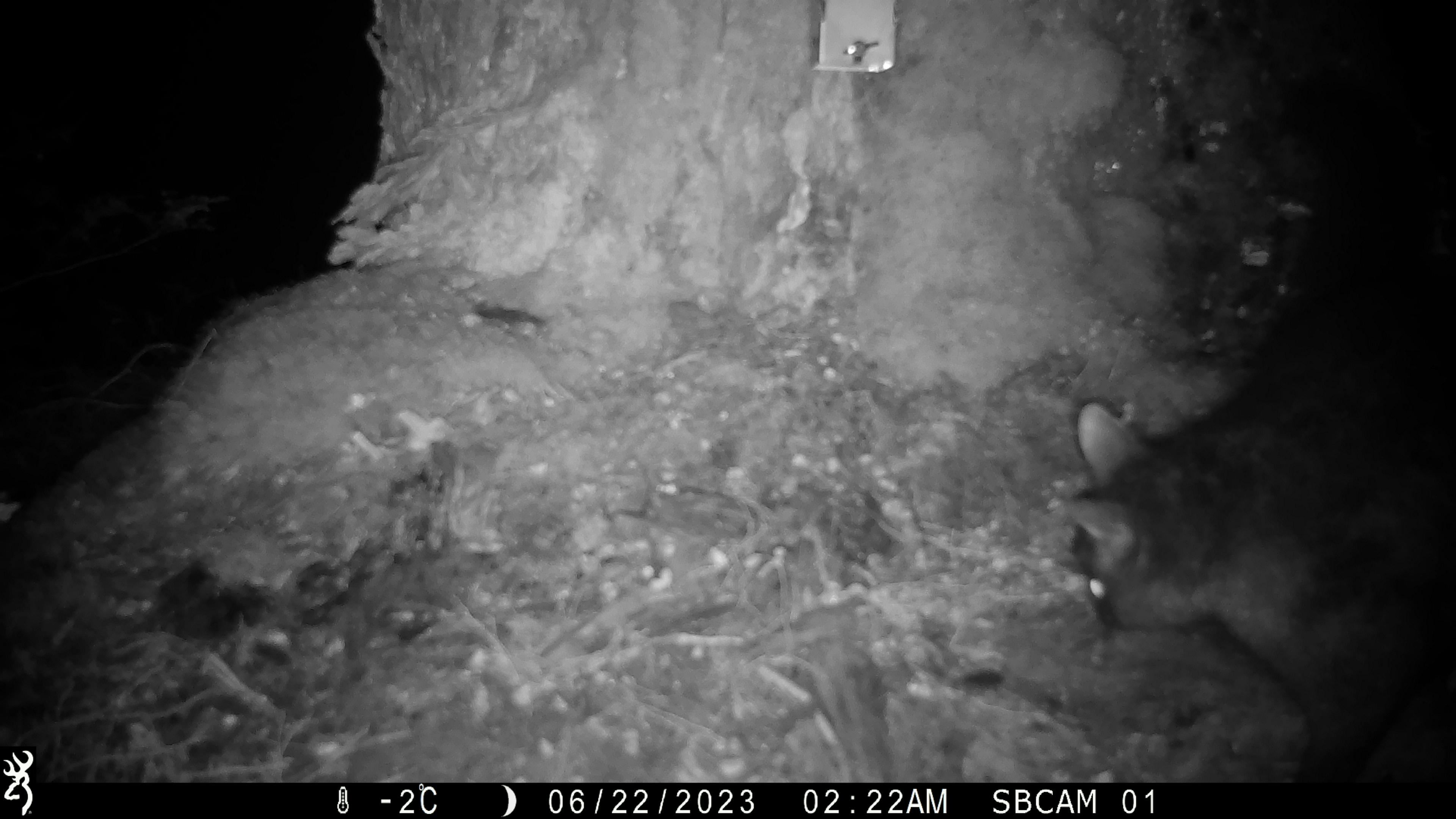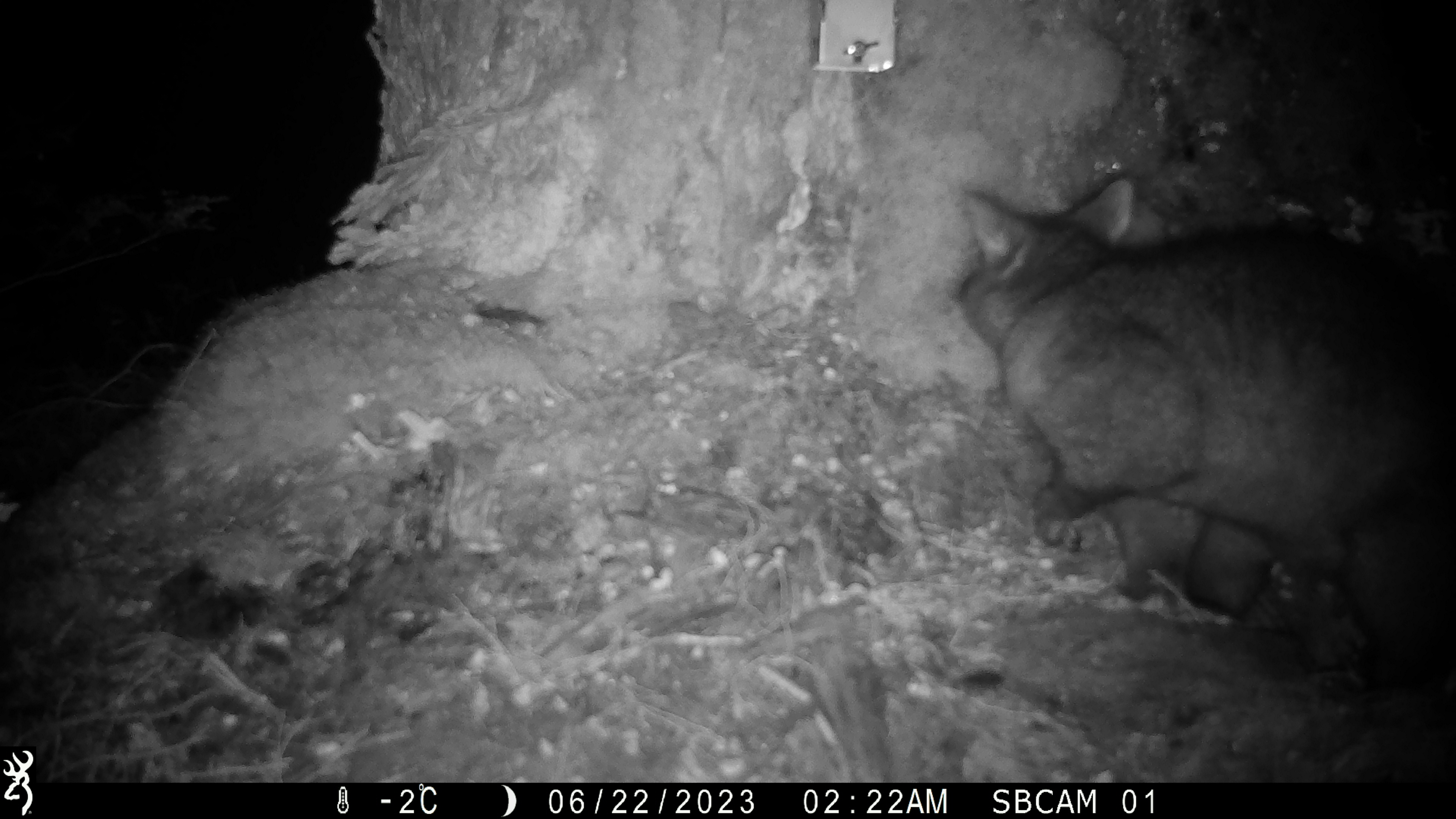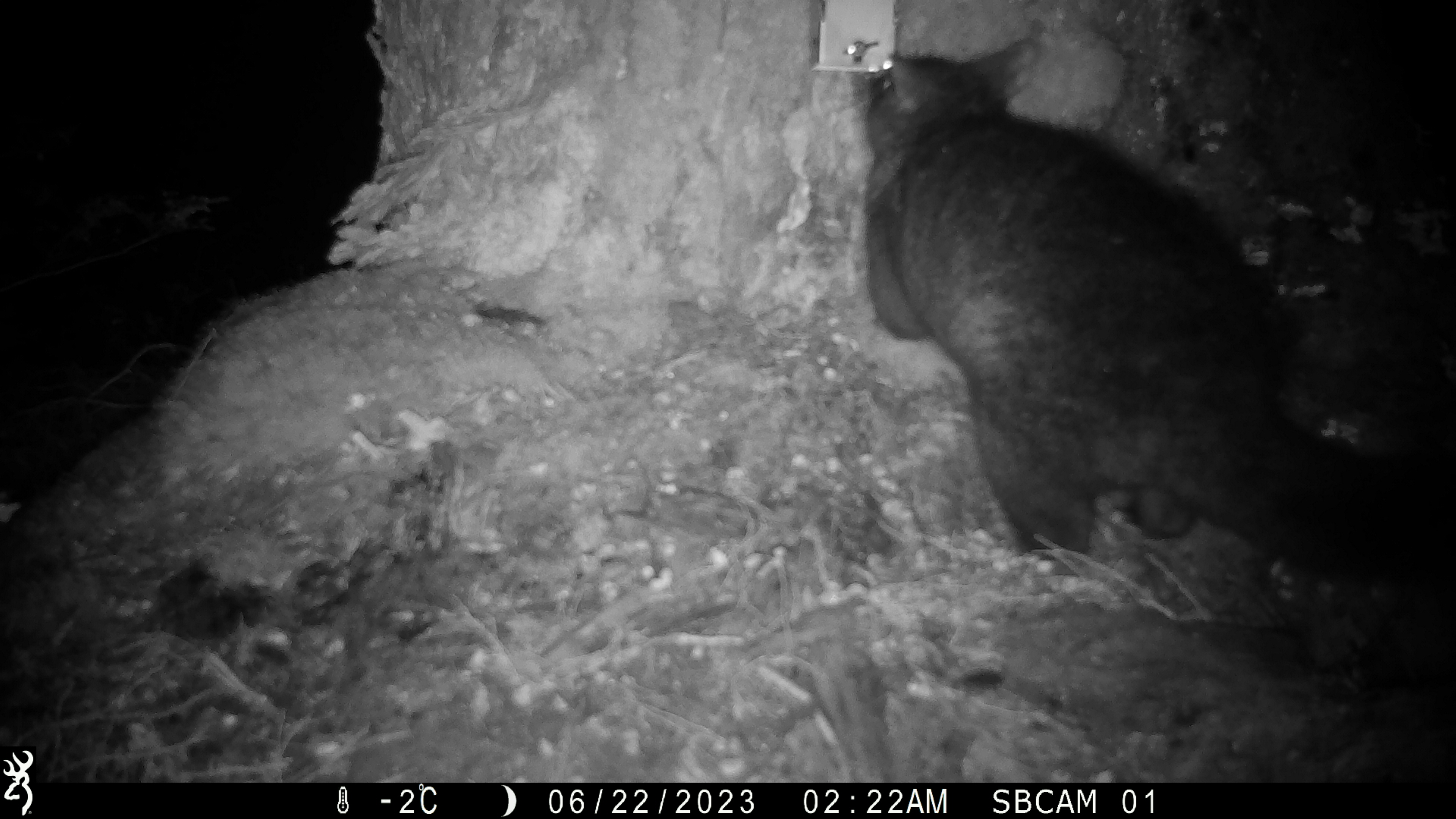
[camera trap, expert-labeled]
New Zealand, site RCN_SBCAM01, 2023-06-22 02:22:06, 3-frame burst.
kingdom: Animalia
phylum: Chordata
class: Mammalia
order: Diprotodontia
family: Phalangeridae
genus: Trichosurus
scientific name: Trichosurus vulpecula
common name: common brushtail possum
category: possum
Possum (common brushtail possum) (Trichosurus vulpecula).